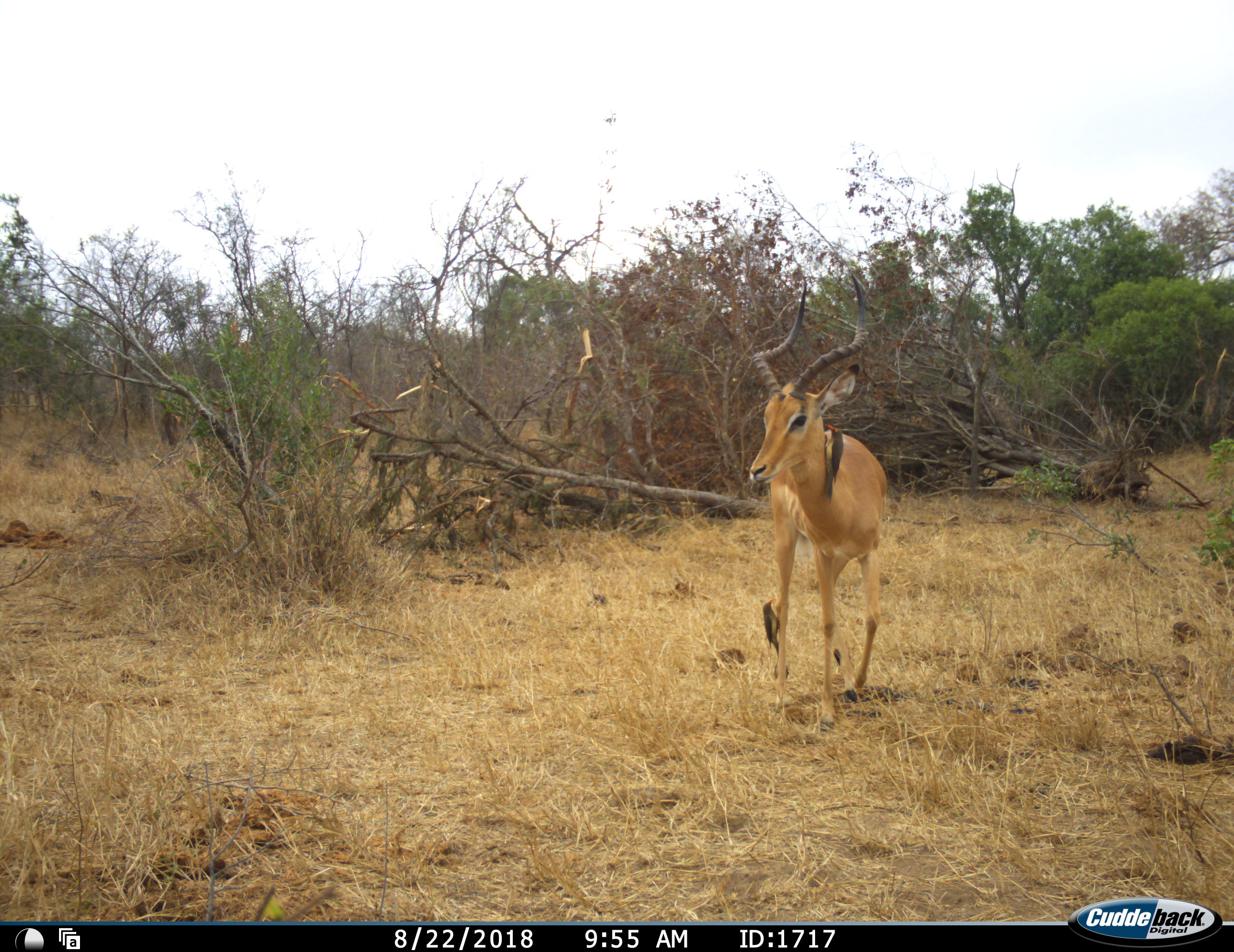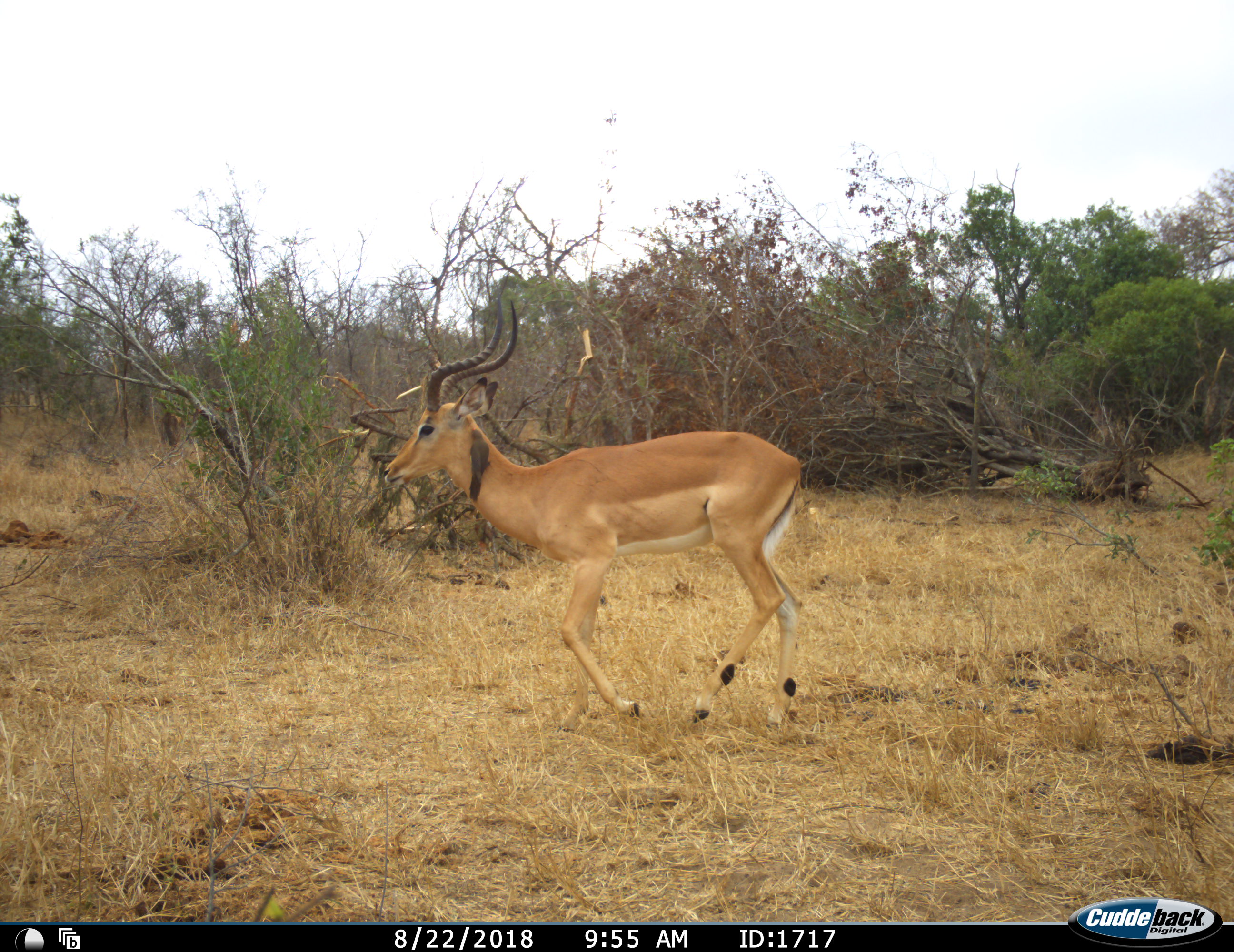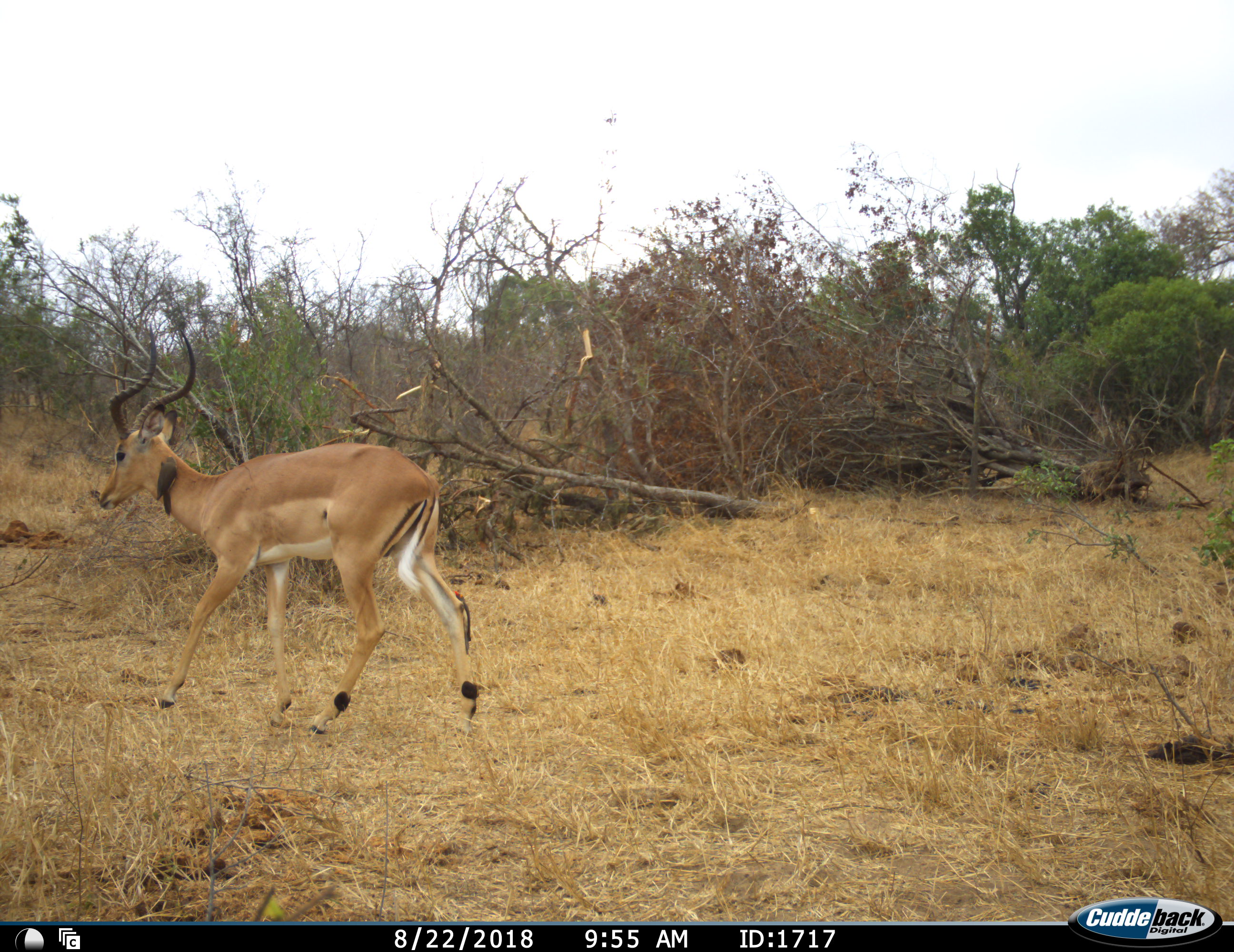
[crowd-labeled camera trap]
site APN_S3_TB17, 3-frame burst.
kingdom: Animalia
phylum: Chordata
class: Aves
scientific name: Aves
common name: bird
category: birdother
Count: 2.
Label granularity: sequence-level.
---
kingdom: Animalia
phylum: Chordata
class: Mammalia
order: Artiodactyla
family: Bovidae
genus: Aepyceros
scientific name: Aepyceros melampus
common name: impala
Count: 1.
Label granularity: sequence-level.